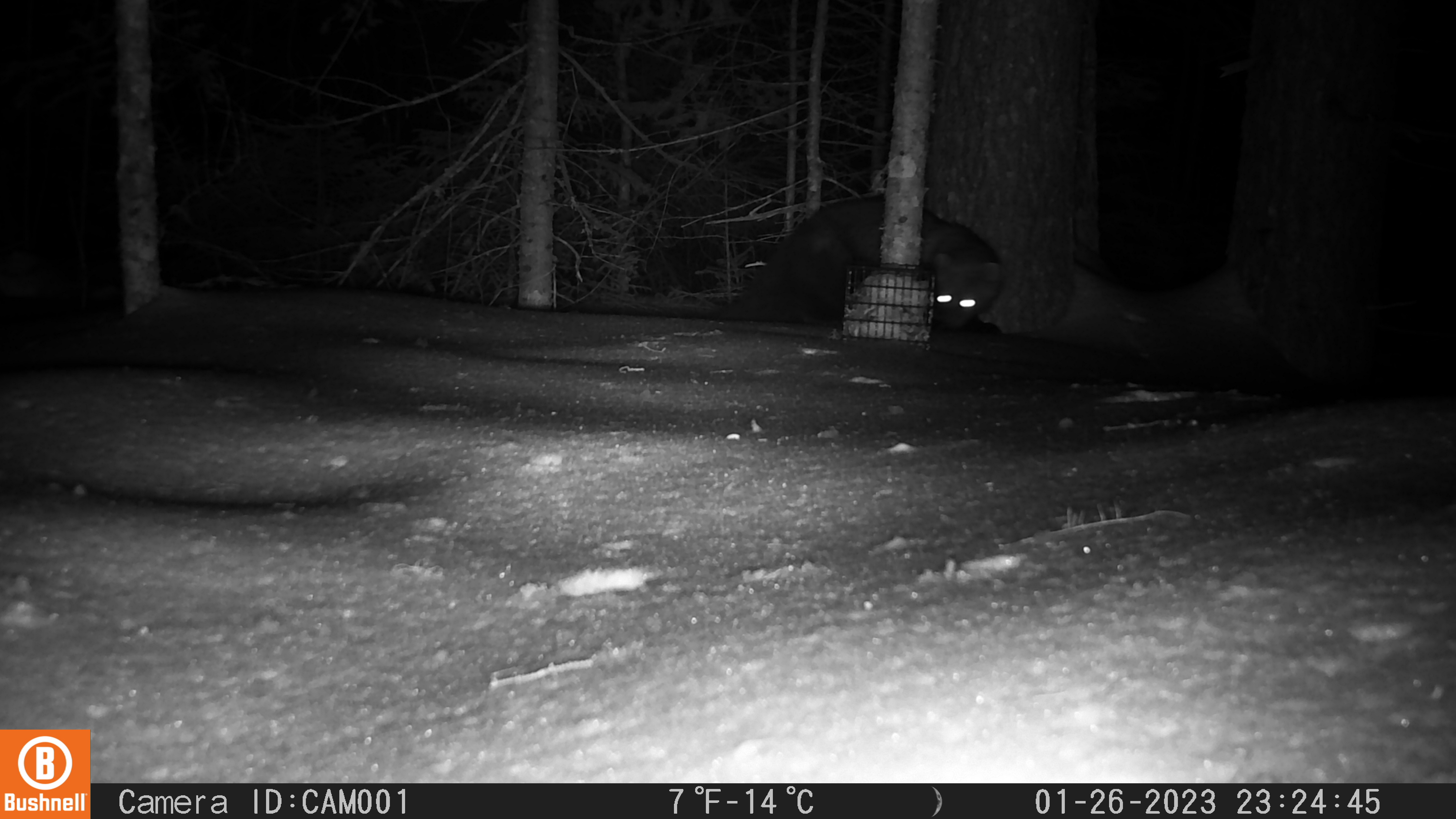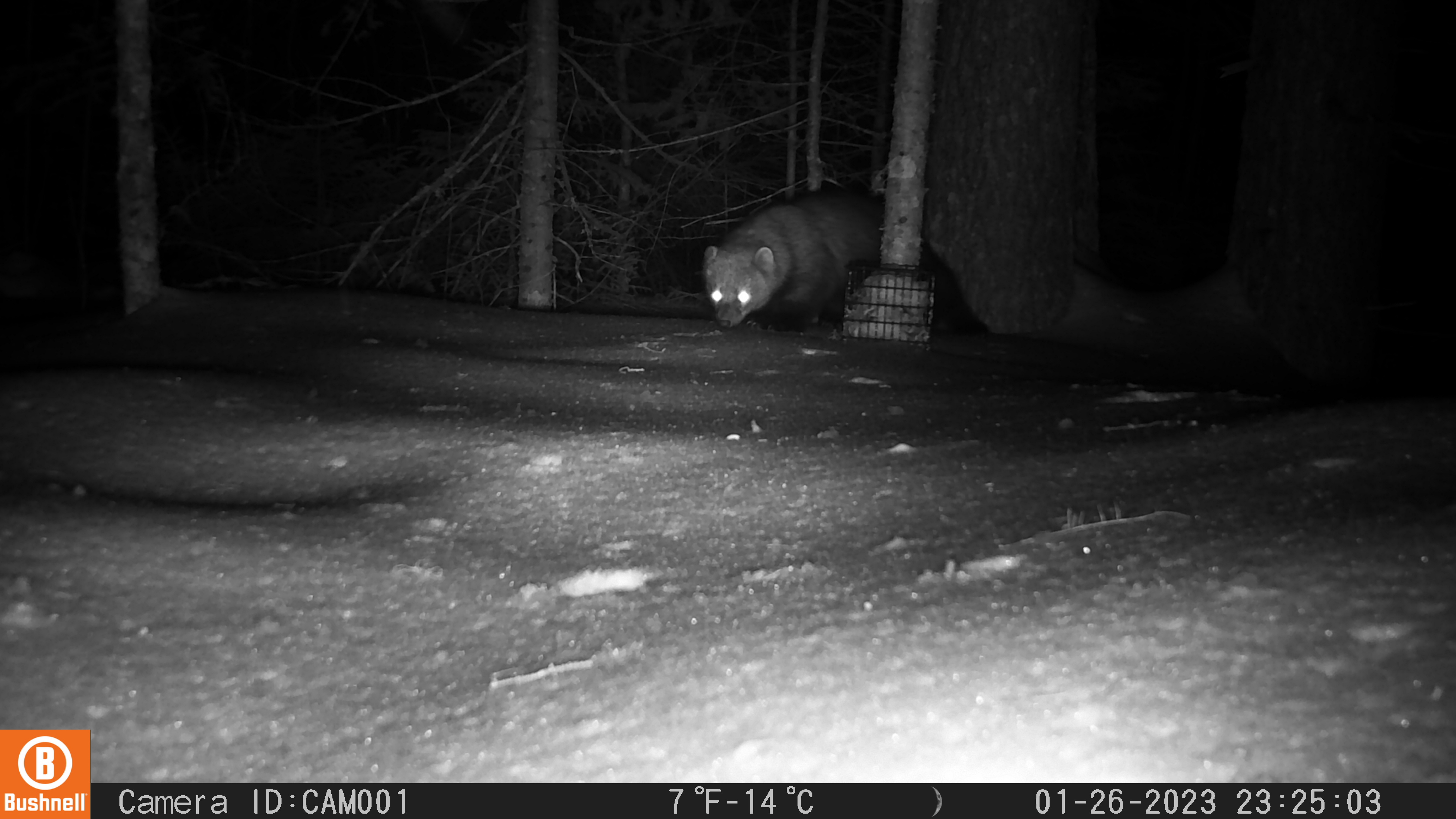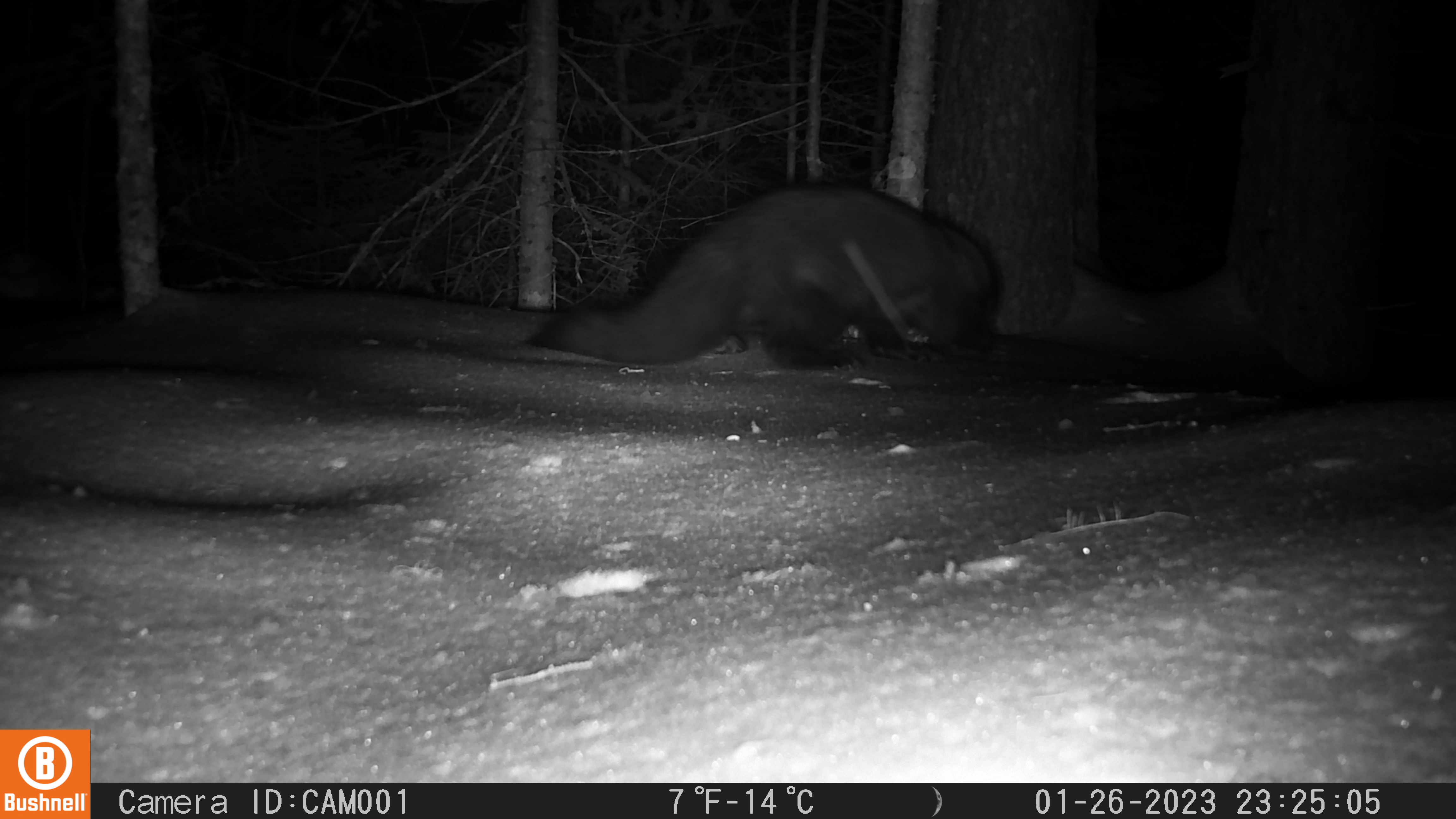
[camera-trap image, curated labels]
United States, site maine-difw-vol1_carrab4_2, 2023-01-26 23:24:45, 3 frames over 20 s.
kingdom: Animalia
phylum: Chordata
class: Mammalia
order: Carnivora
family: Mustelidae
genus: Pekania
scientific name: Pekania pennanti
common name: fisher